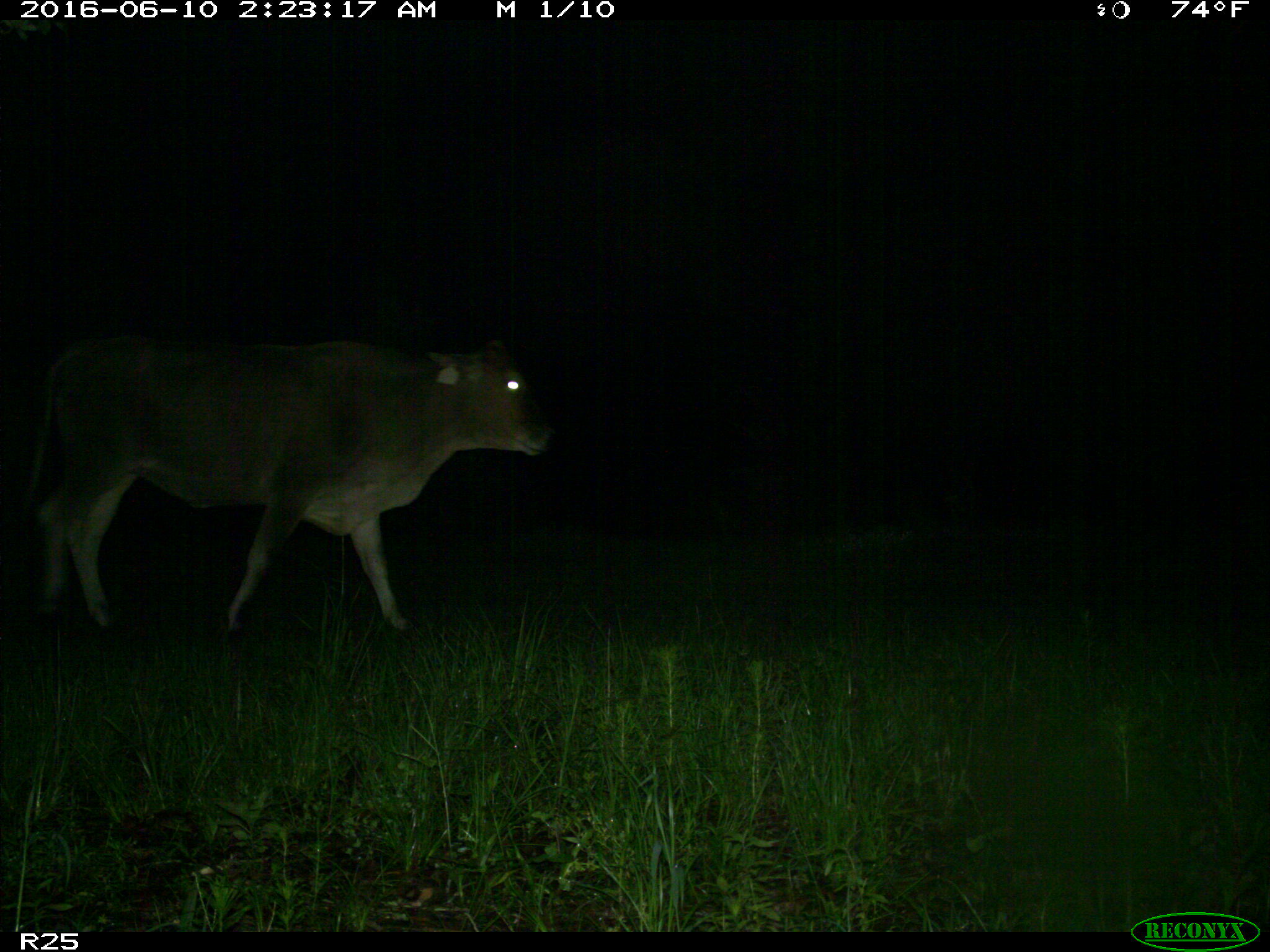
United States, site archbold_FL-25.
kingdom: Animalia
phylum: Chordata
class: Mammalia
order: Artiodactyla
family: Bovidae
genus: Bos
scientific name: Bos taurus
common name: domestic cow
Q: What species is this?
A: Bos taurus (domestic cow).